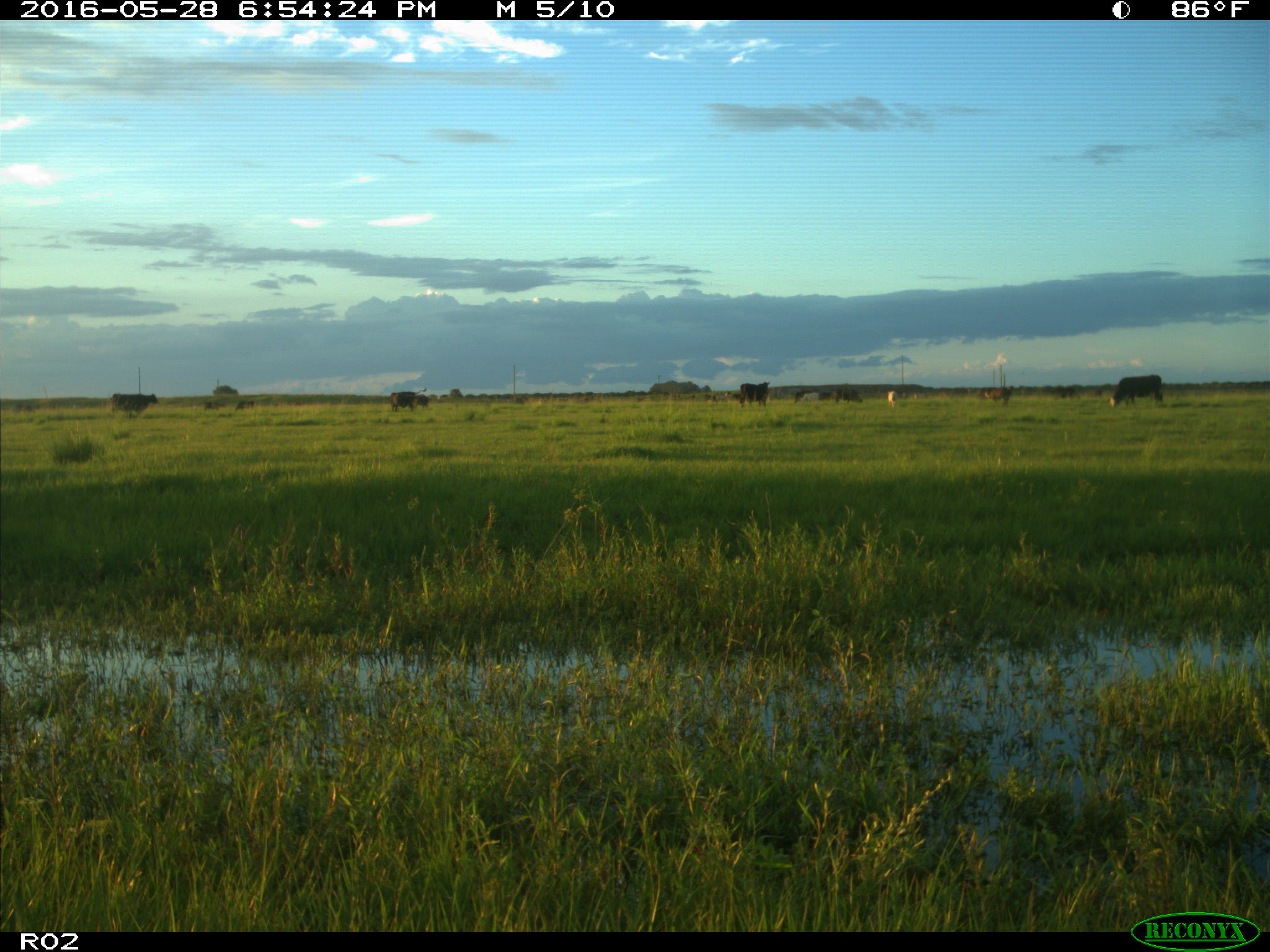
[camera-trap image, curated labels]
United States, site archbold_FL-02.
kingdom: Animalia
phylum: Chordata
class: Mammalia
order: Artiodactyla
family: Bovidae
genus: Bos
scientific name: Bos taurus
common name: domestic cow